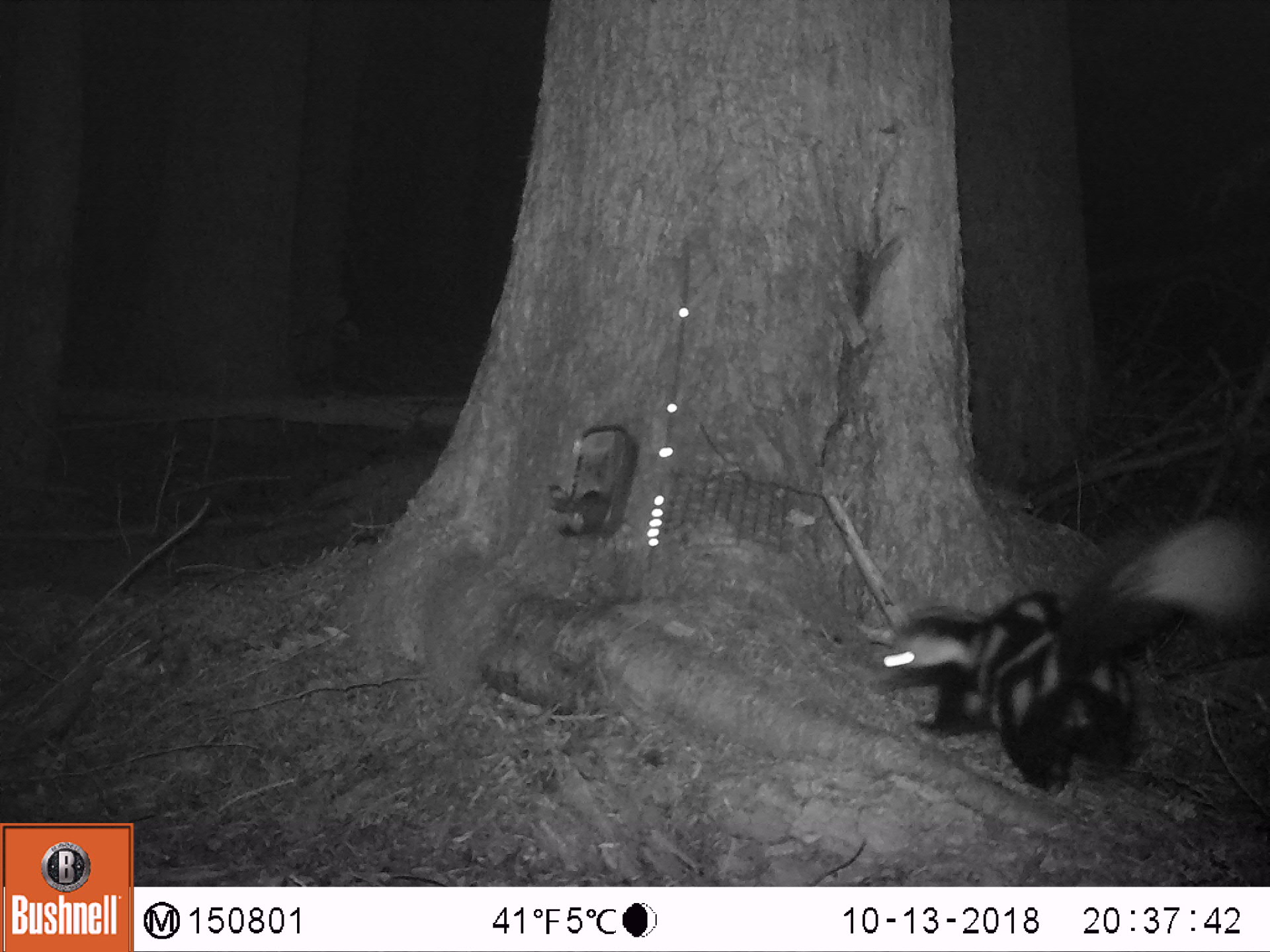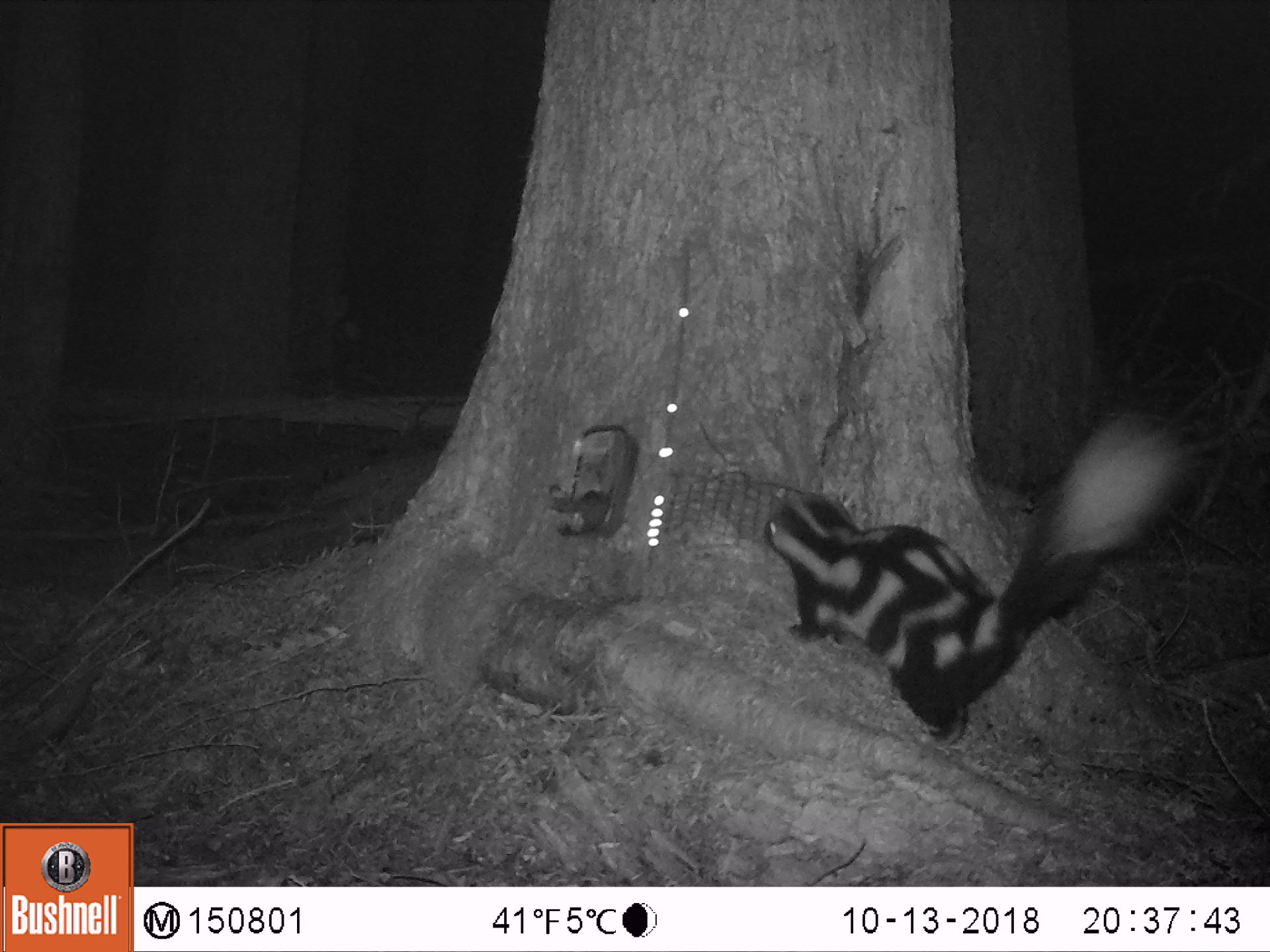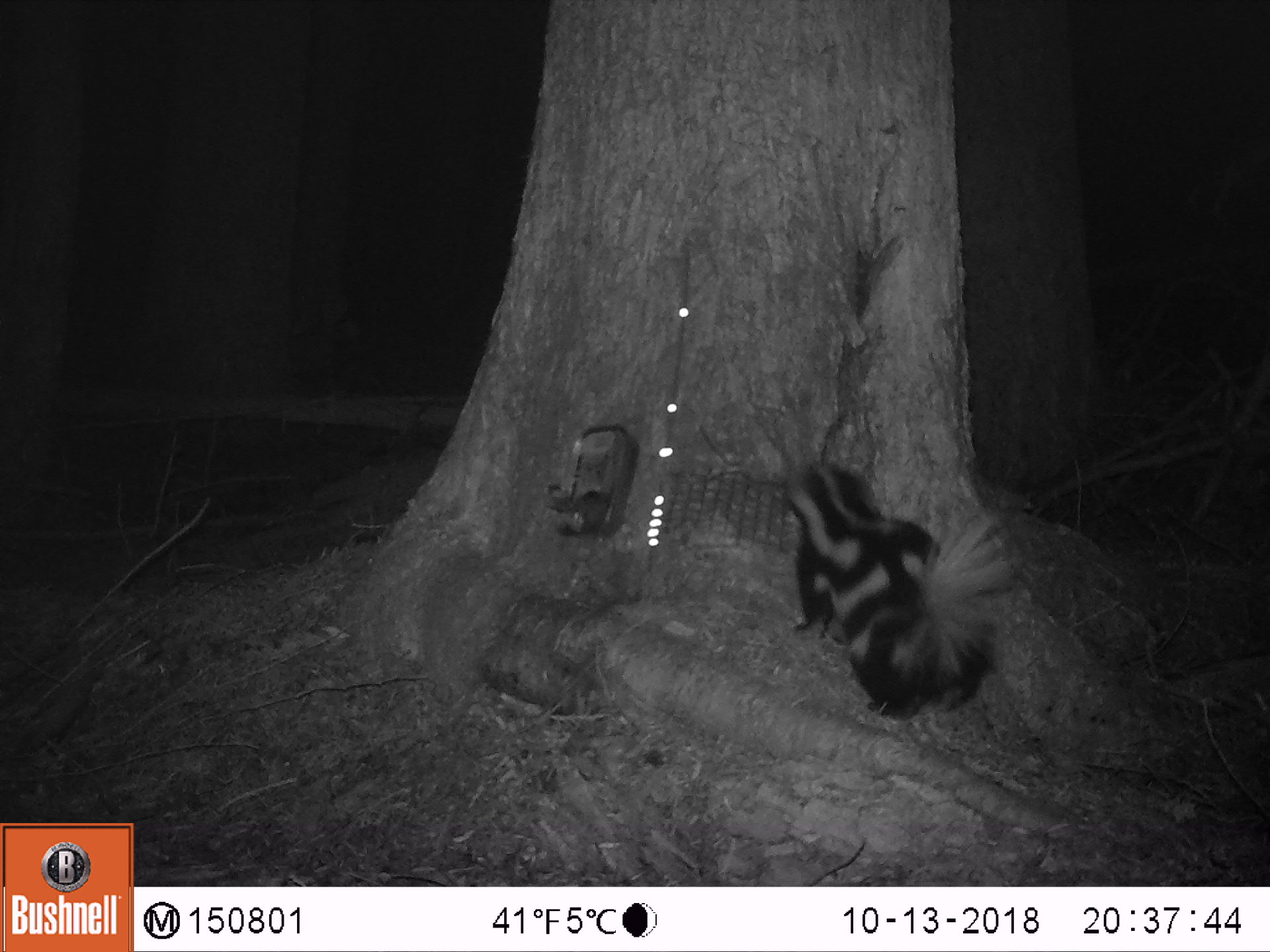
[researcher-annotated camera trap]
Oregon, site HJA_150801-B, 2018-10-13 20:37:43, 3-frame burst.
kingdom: Animalia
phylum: Chordata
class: Mammalia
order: Carnivora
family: Mephitidae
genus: Spilogale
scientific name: Spilogale gracilis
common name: western spotted skunk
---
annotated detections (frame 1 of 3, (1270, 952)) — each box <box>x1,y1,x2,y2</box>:
western spotted skunk: <box>845,505,1263,806</box>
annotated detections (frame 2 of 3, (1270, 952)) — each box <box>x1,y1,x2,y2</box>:
western spotted skunk: <box>746,412,1170,763</box>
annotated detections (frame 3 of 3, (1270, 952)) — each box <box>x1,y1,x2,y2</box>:
western spotted skunk: <box>752,441,1025,735</box>